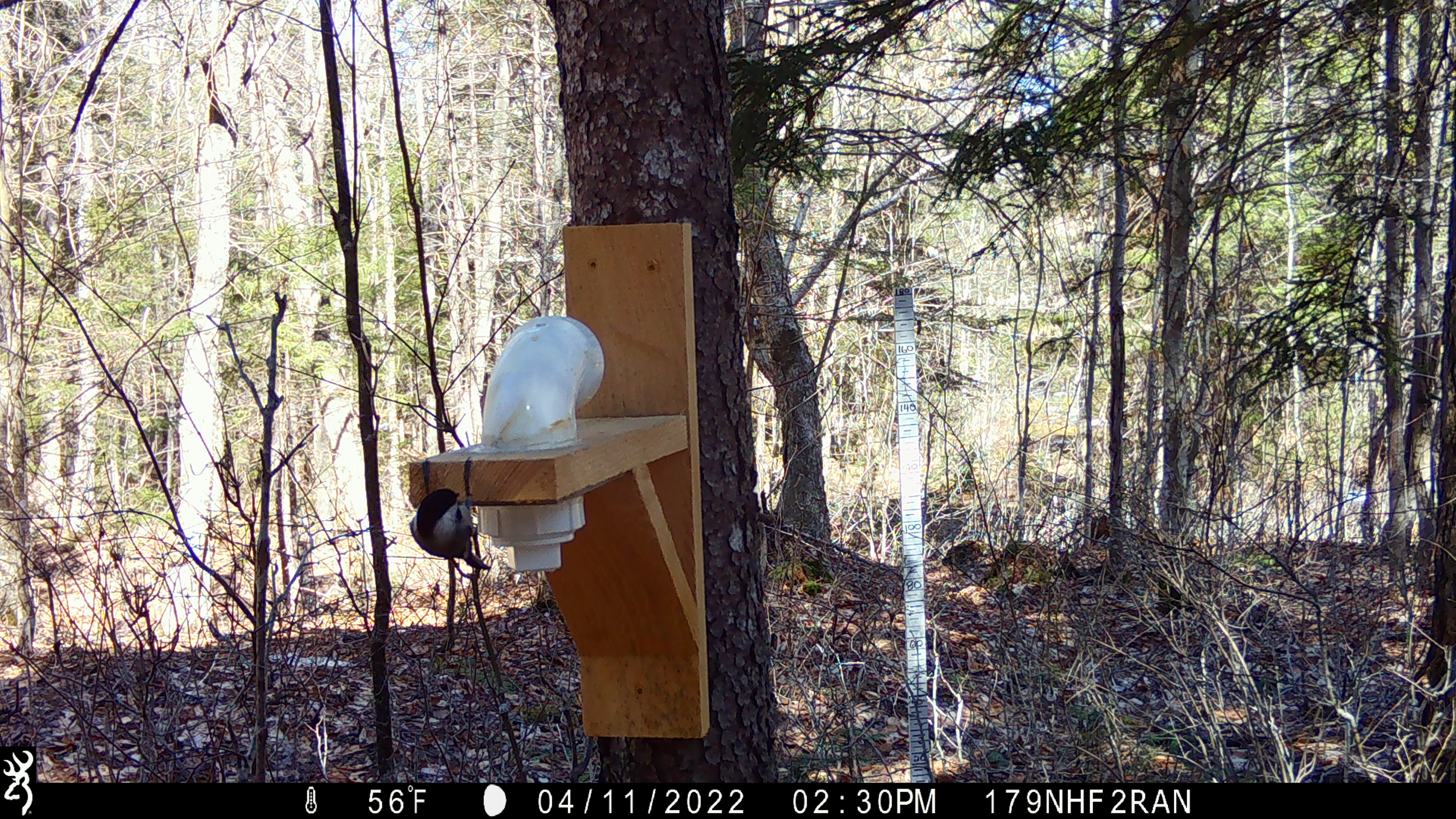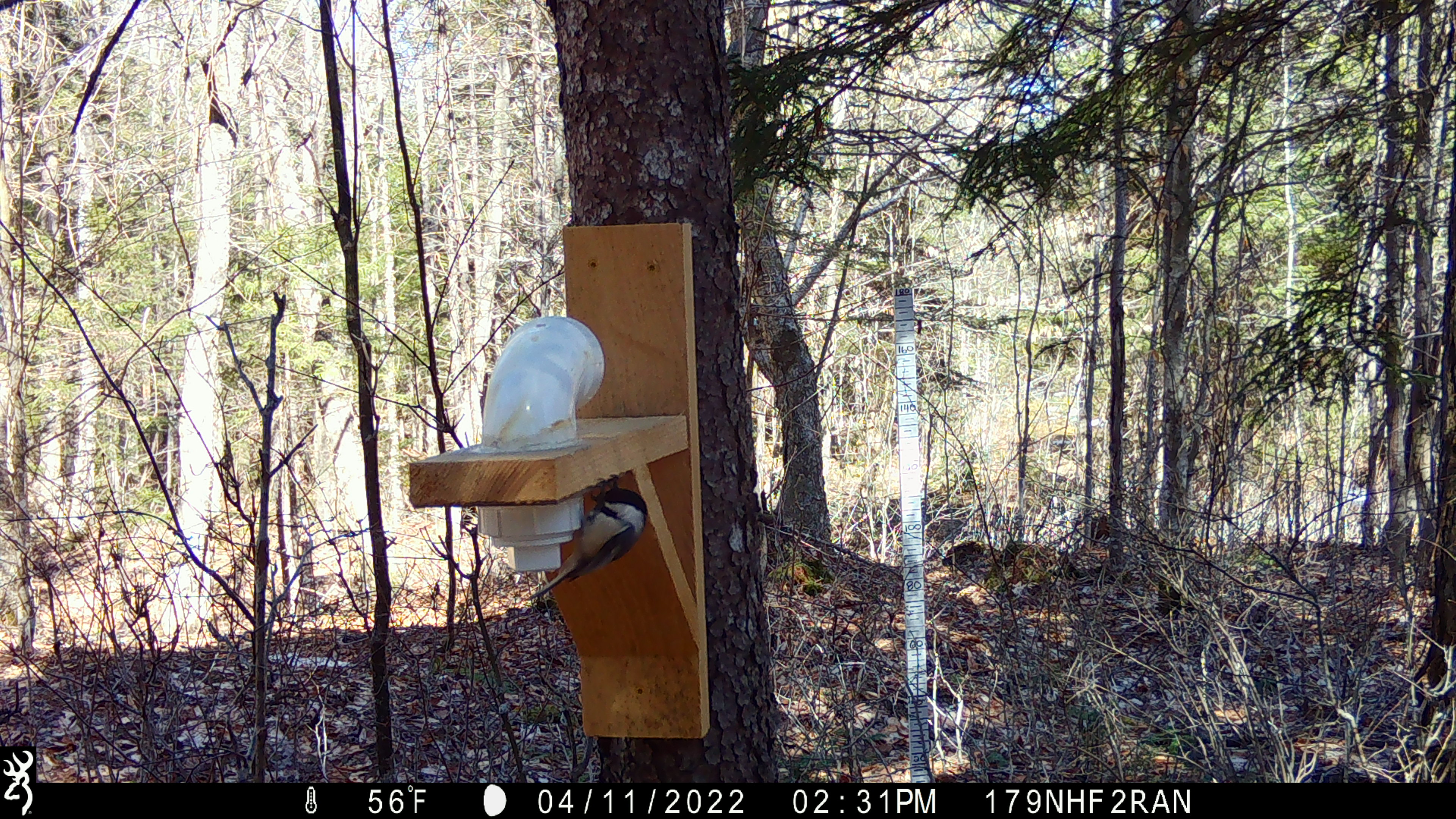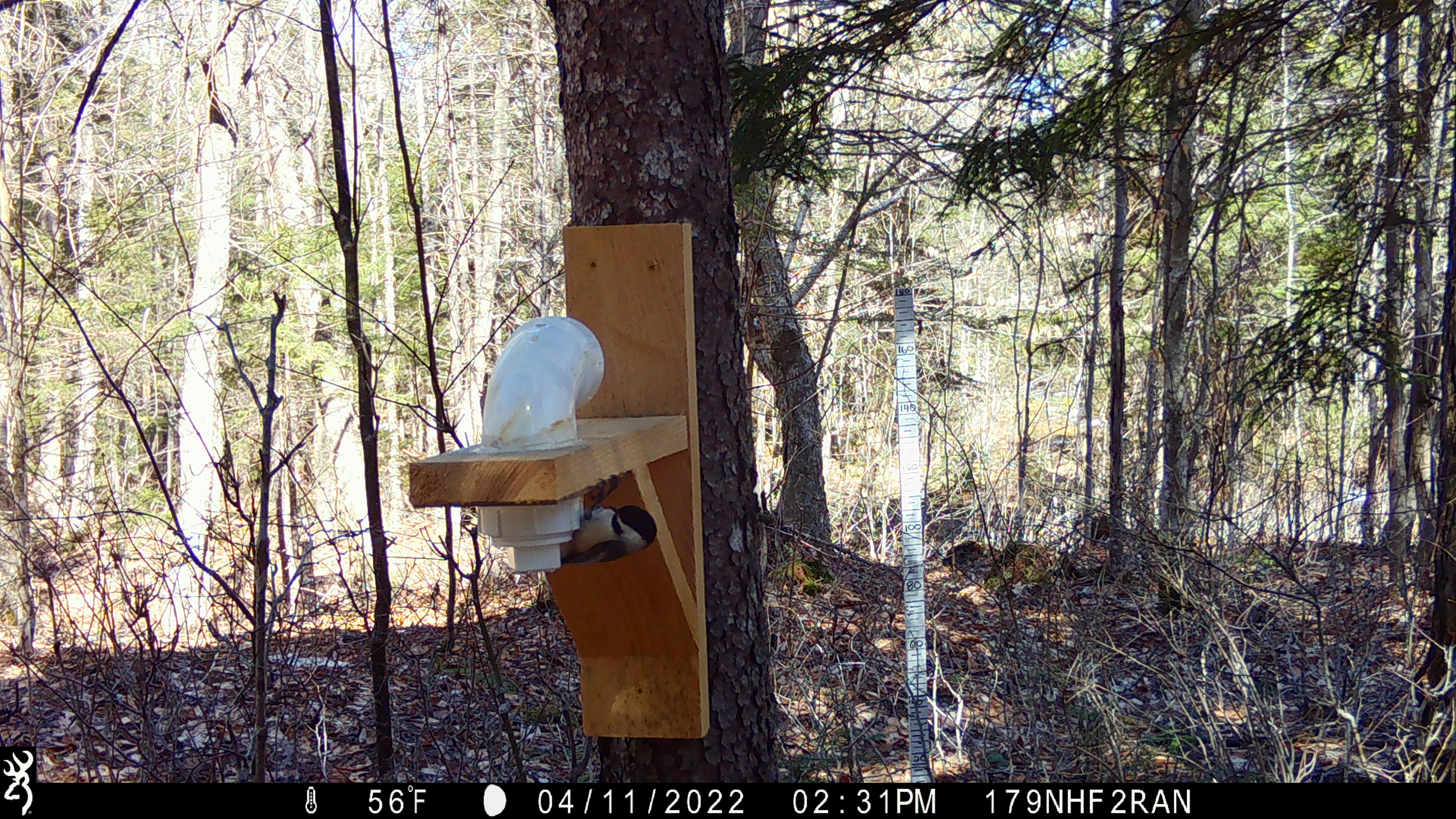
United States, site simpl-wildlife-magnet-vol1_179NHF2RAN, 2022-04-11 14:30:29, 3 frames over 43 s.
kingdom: Animalia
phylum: Chordata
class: Aves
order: Passeriformes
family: Paridae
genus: Poecile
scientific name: Poecile atricapillus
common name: black-capped chickadee